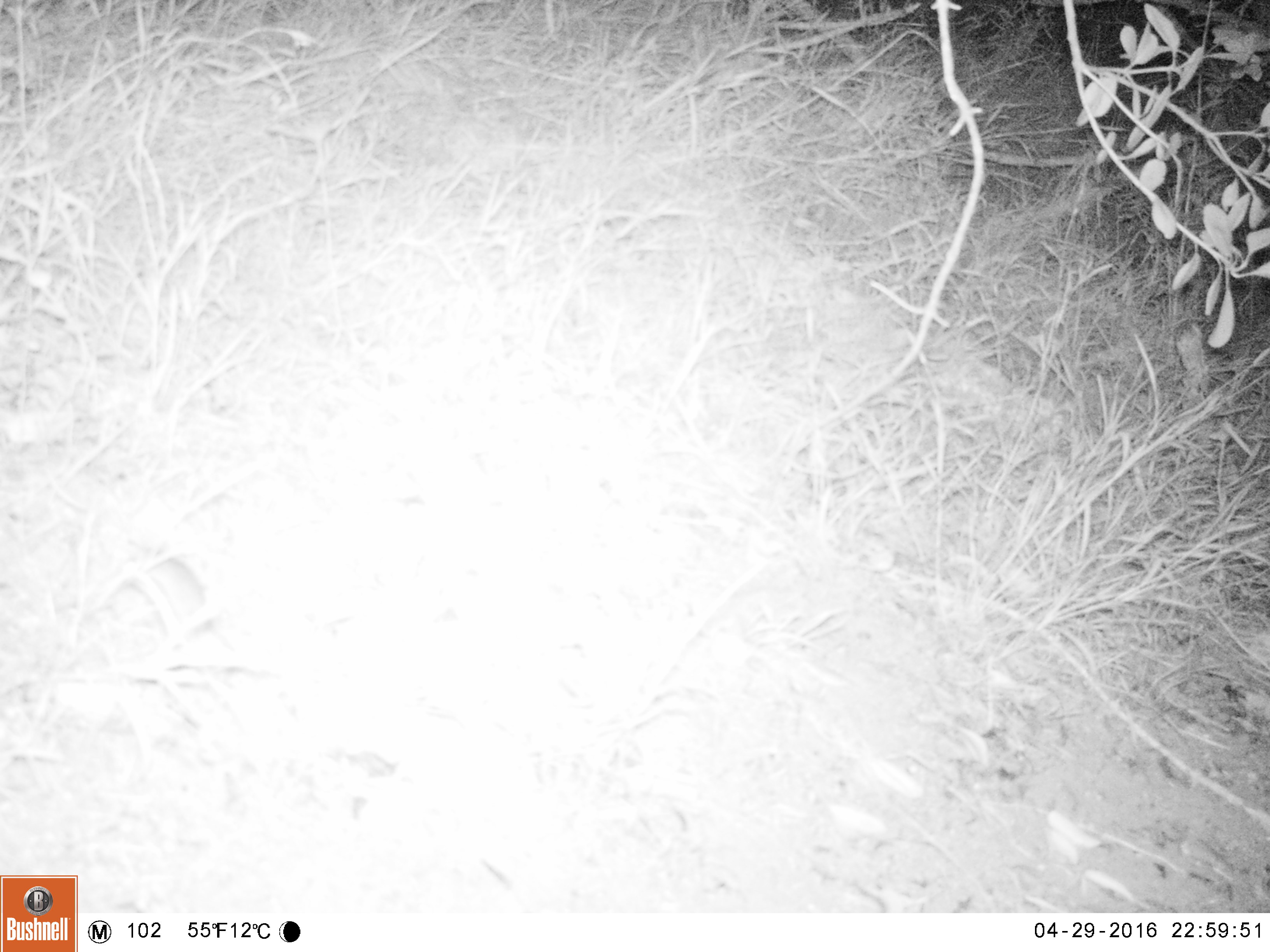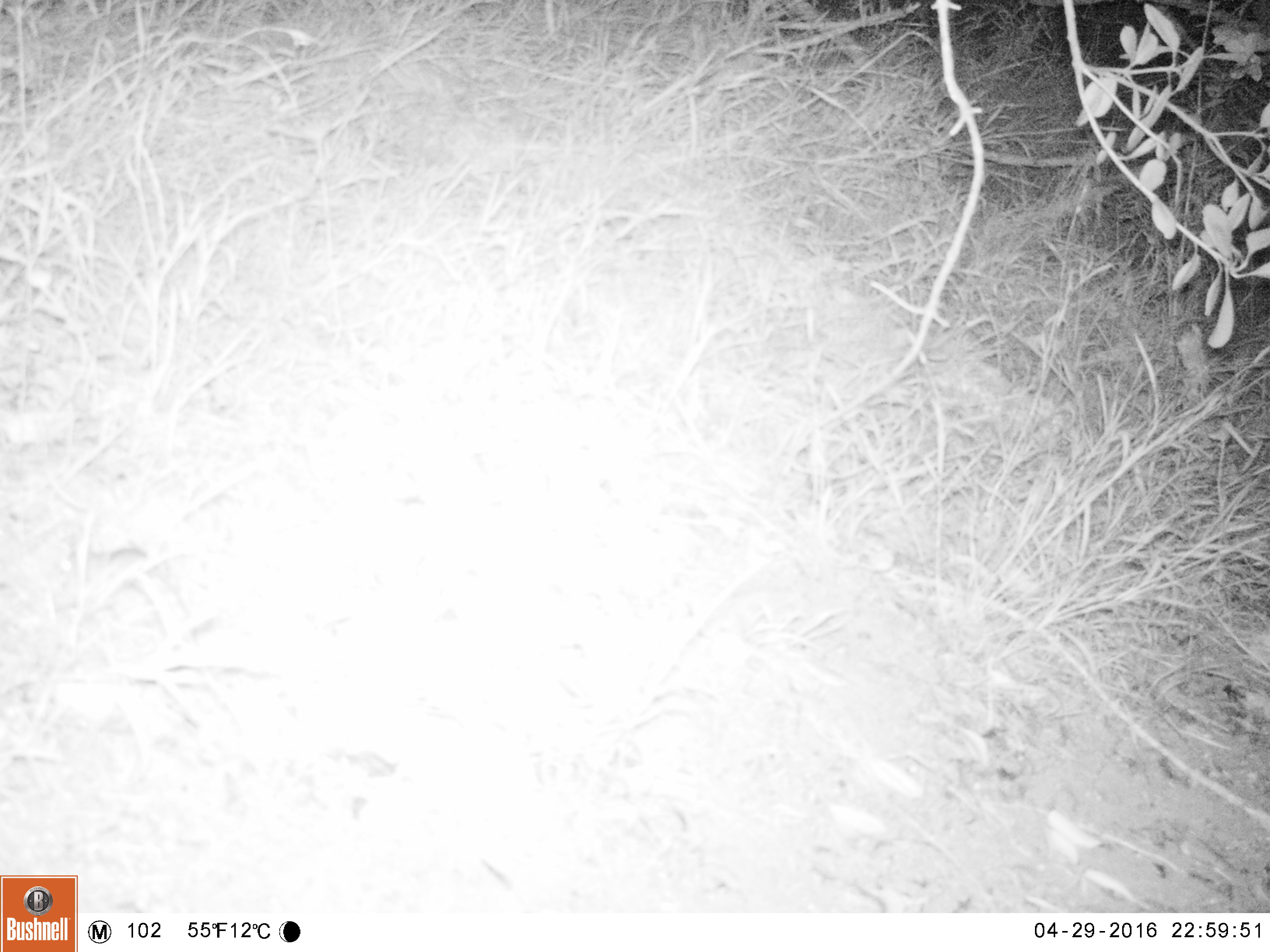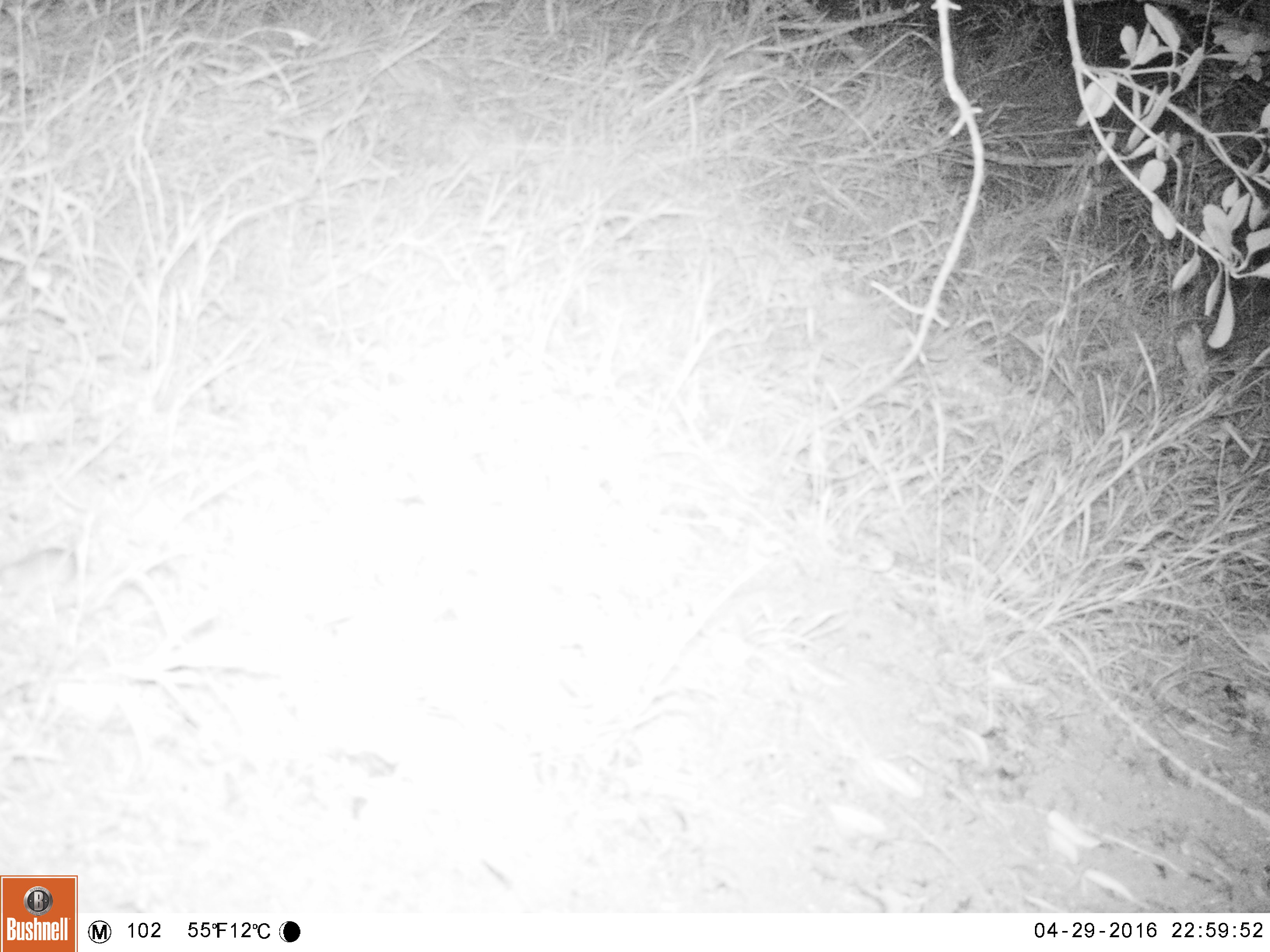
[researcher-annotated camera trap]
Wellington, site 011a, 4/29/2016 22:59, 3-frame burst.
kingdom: Animalia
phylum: Chordata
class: Mammalia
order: Rodentia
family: Muridae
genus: Mus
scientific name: Mus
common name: mouse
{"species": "mouse (Mus)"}